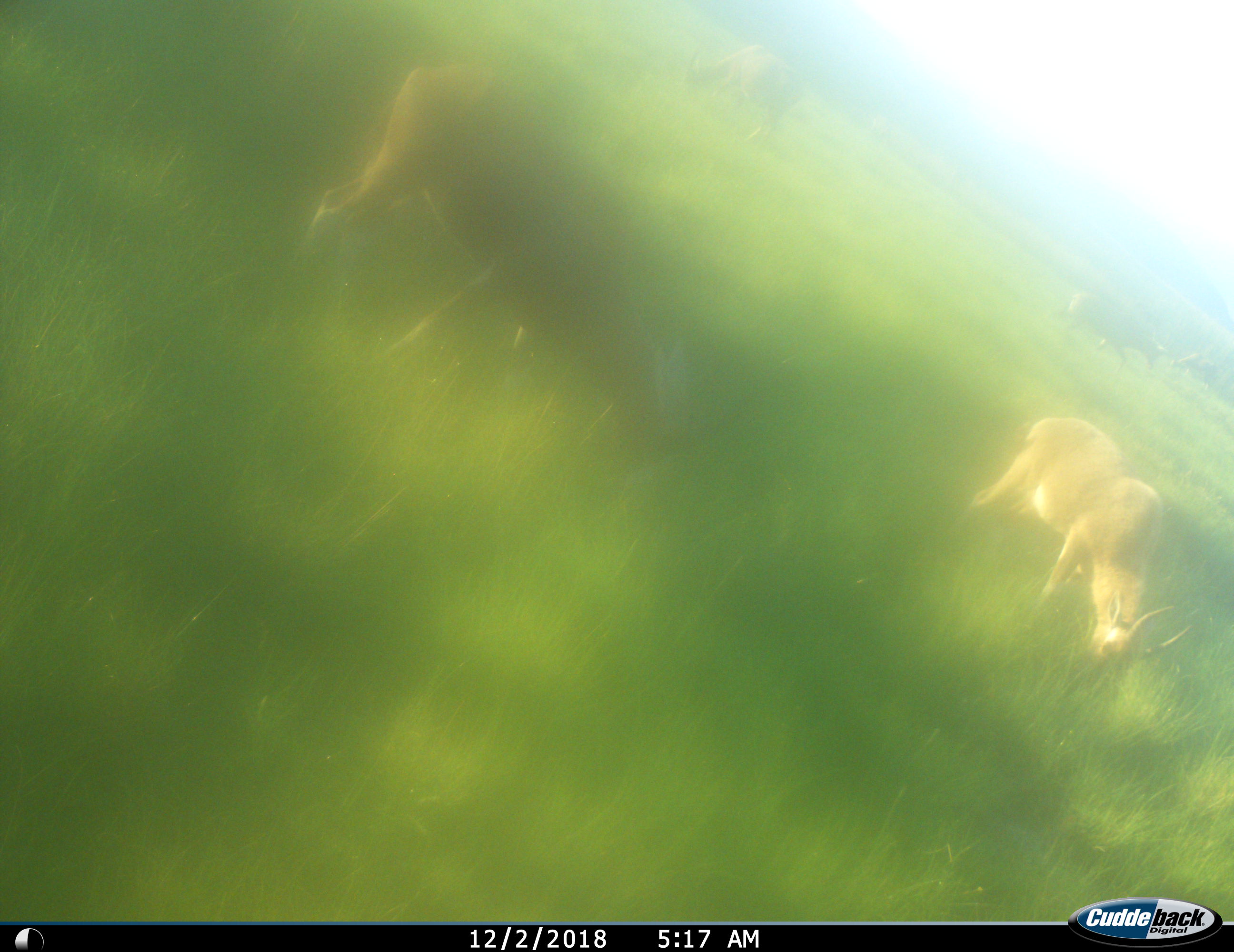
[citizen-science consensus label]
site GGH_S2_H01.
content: unidentified animal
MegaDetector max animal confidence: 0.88